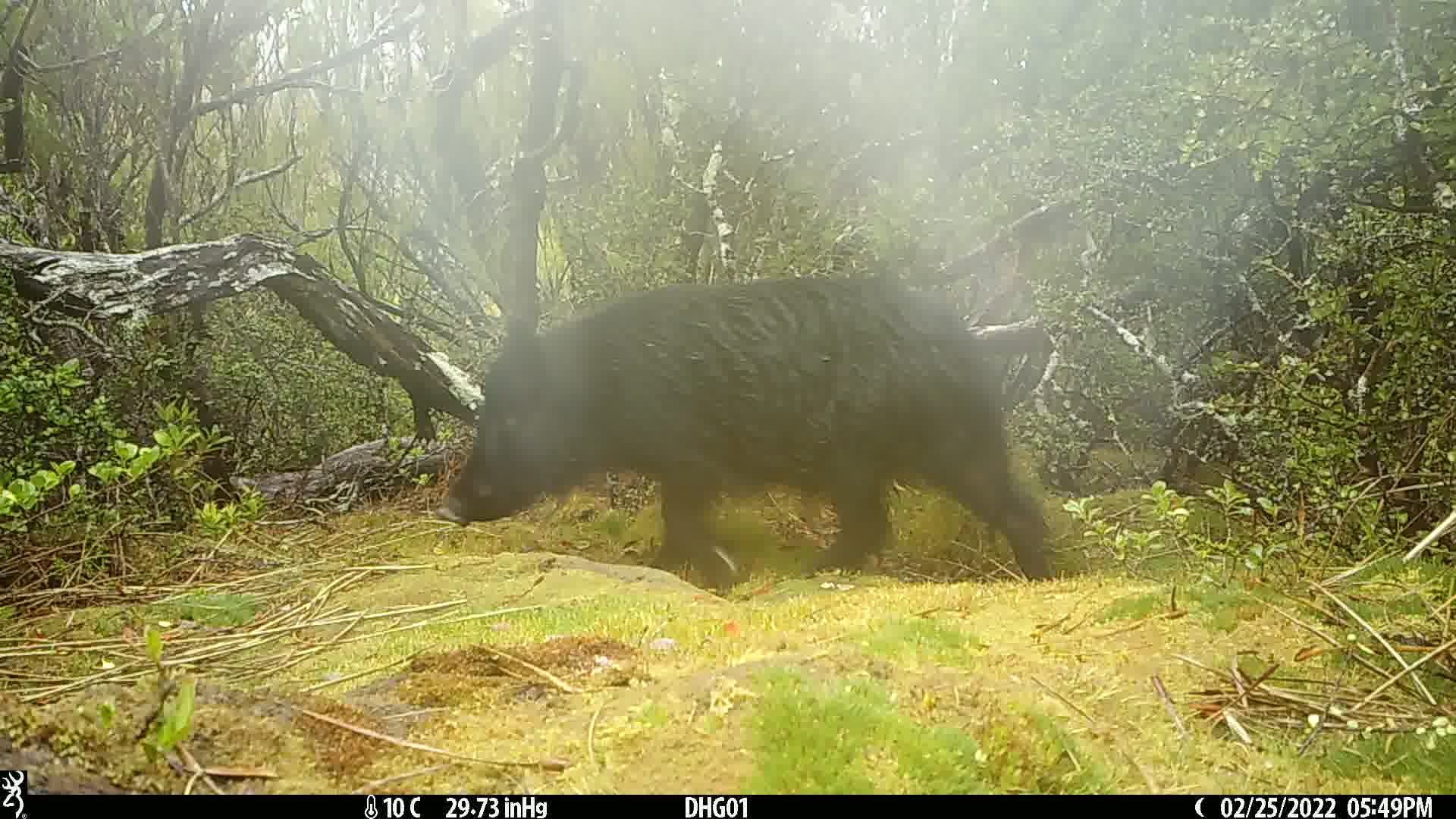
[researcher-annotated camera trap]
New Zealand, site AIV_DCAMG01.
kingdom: Animalia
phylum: Chordata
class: Mammalia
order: Artiodactyla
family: Suidae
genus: Sus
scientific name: Sus scrofa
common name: pig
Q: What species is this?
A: Pig (Sus scrofa).